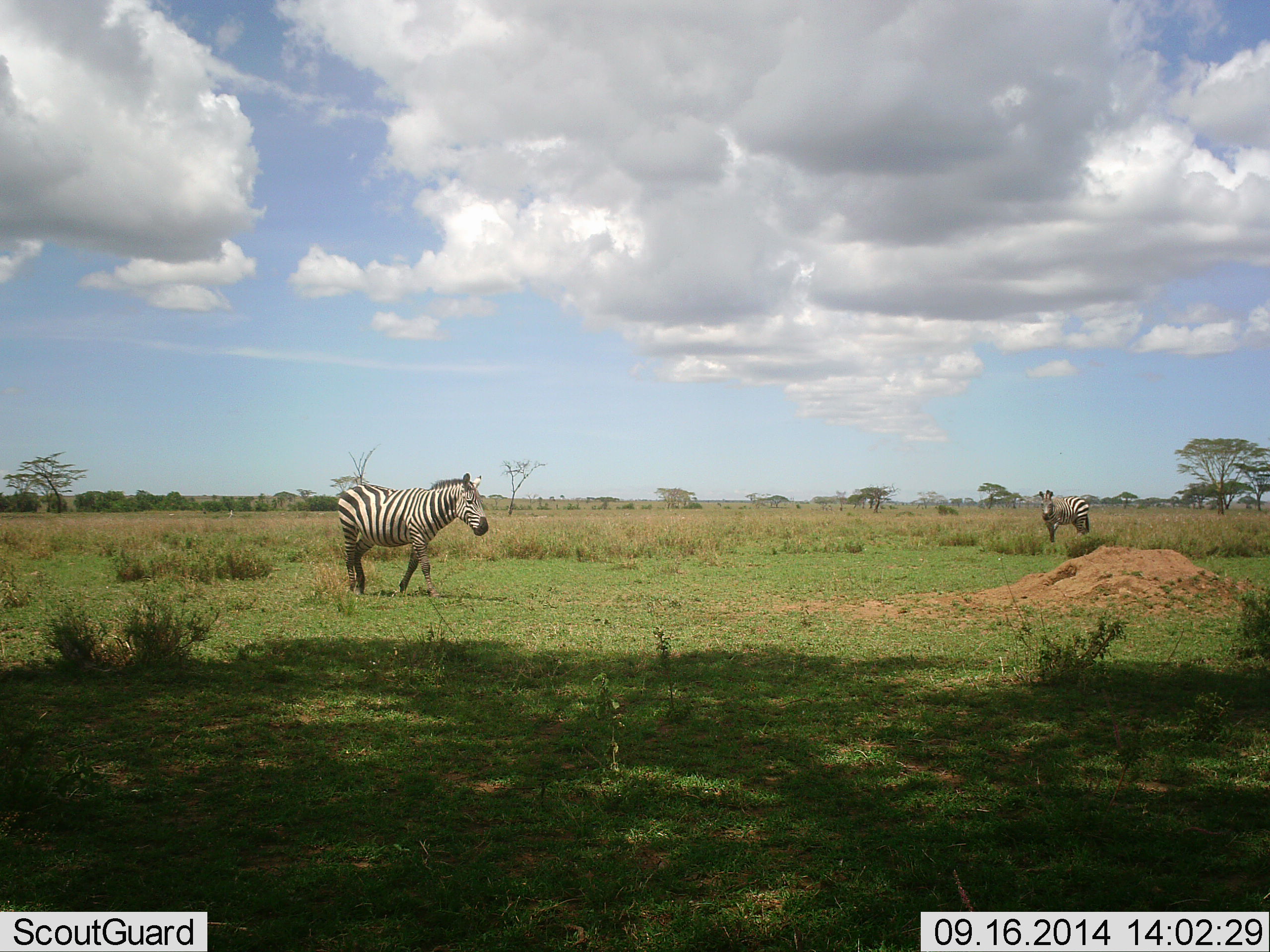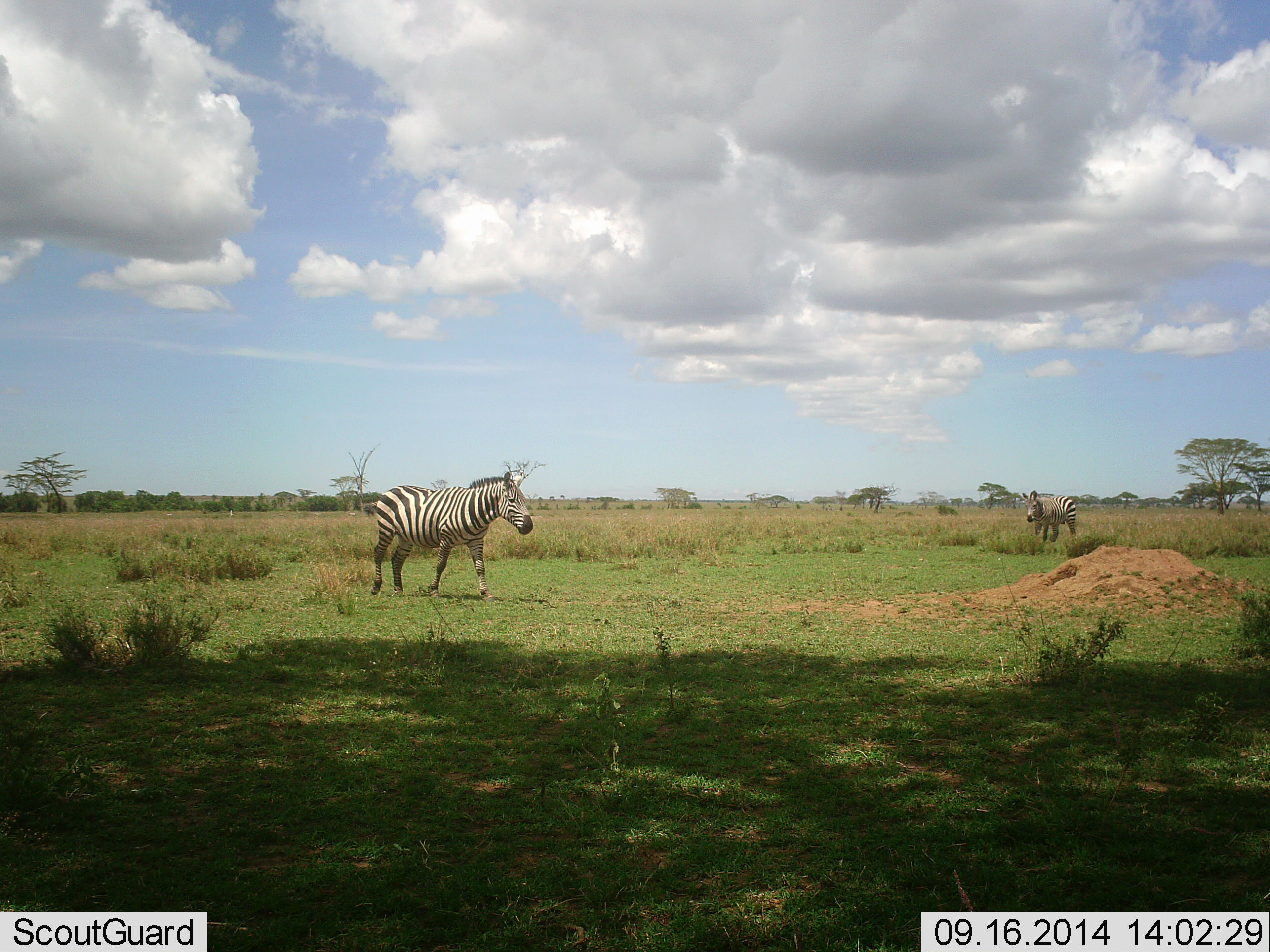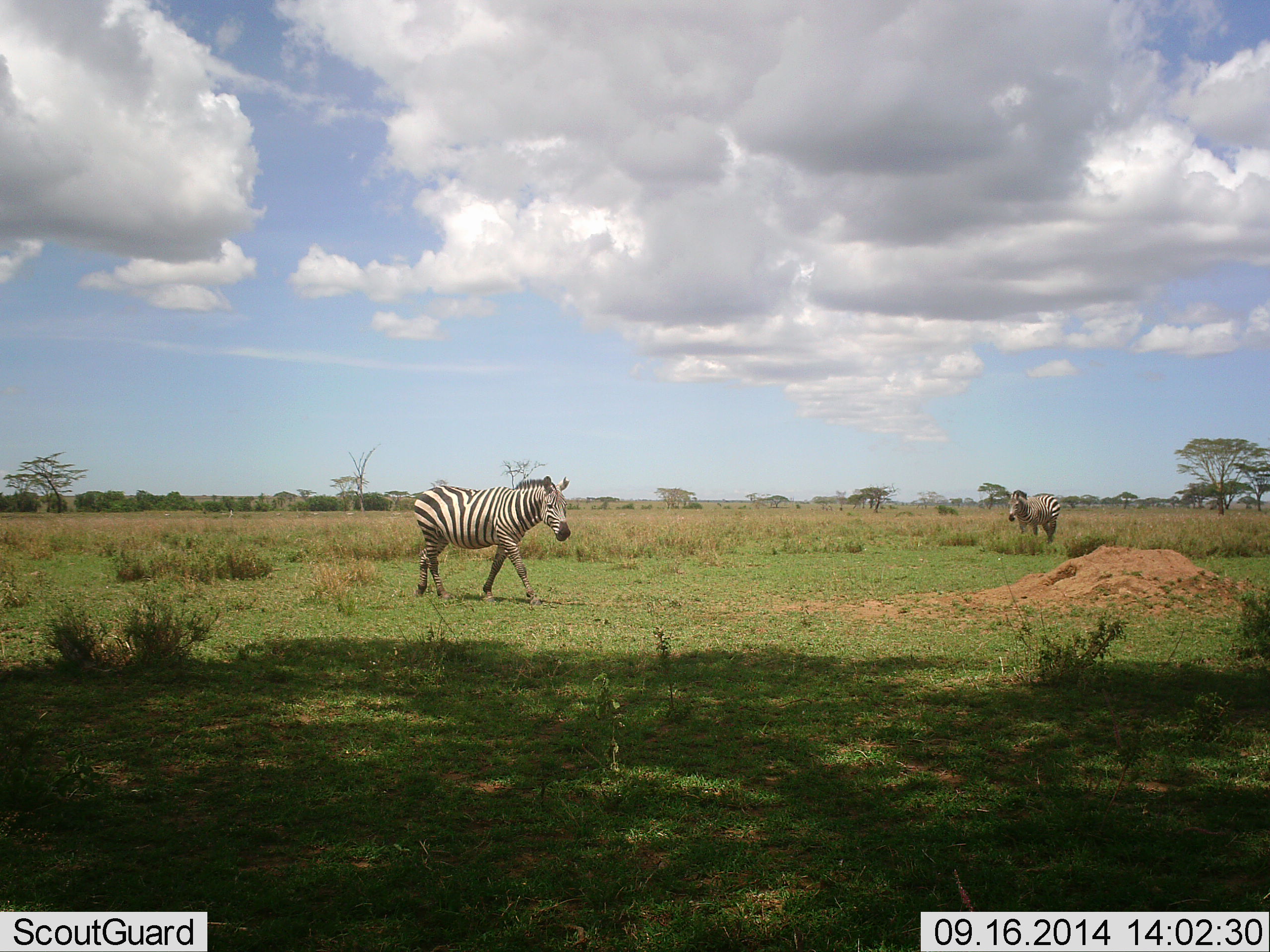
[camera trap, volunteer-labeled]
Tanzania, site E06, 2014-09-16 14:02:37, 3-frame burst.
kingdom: Animalia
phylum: Chordata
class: Mammalia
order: Perissodactyla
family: Equidae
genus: Equus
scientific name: Equus quagga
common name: plains zebra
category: zebra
Zebra (plains zebra) (Equus quagga), count 2. Behavior (volunteer vote fractions): standing 20%, resting 0%, moving 90%, interacting 0%. Young present (vote fraction): 0%. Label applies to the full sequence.